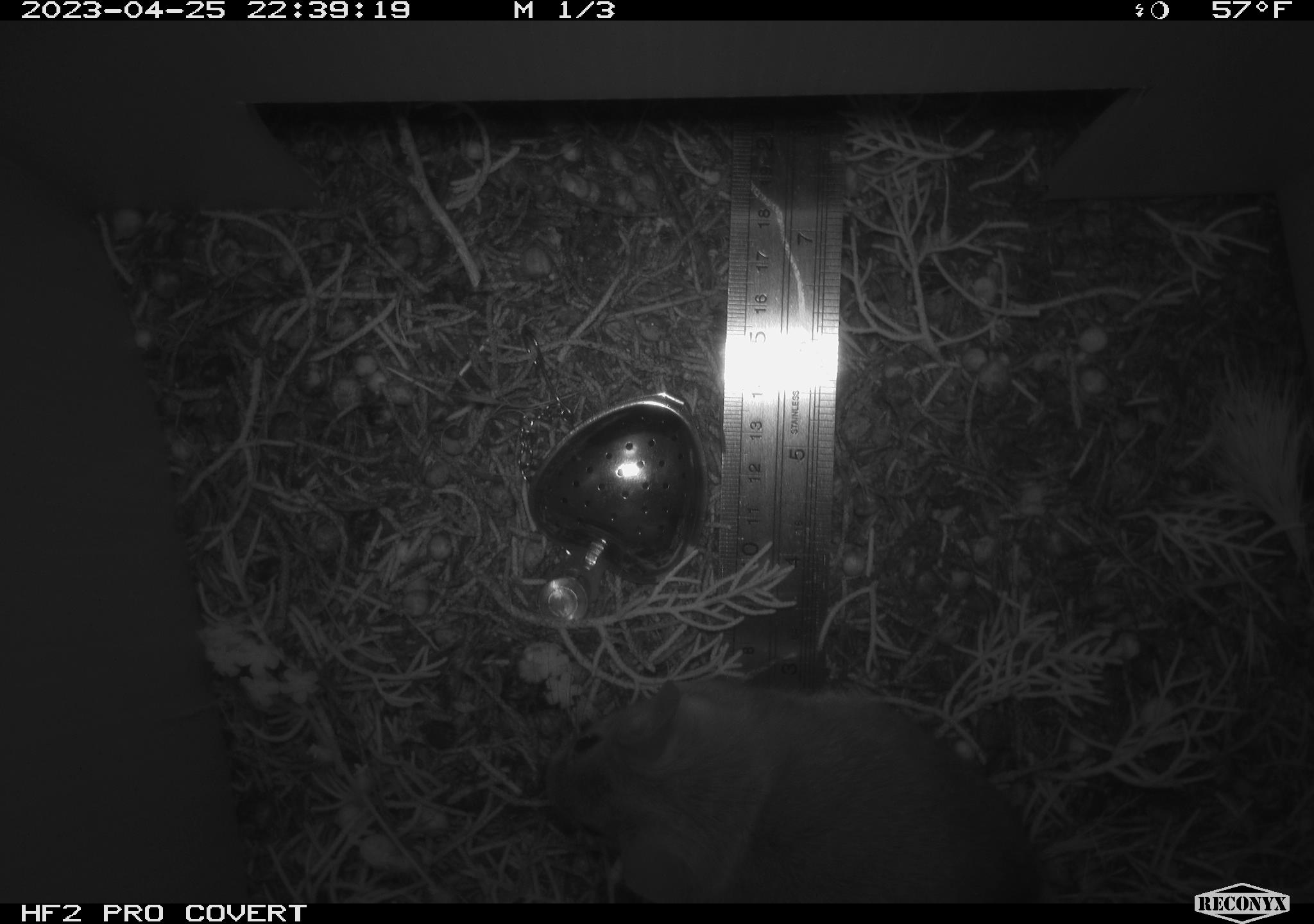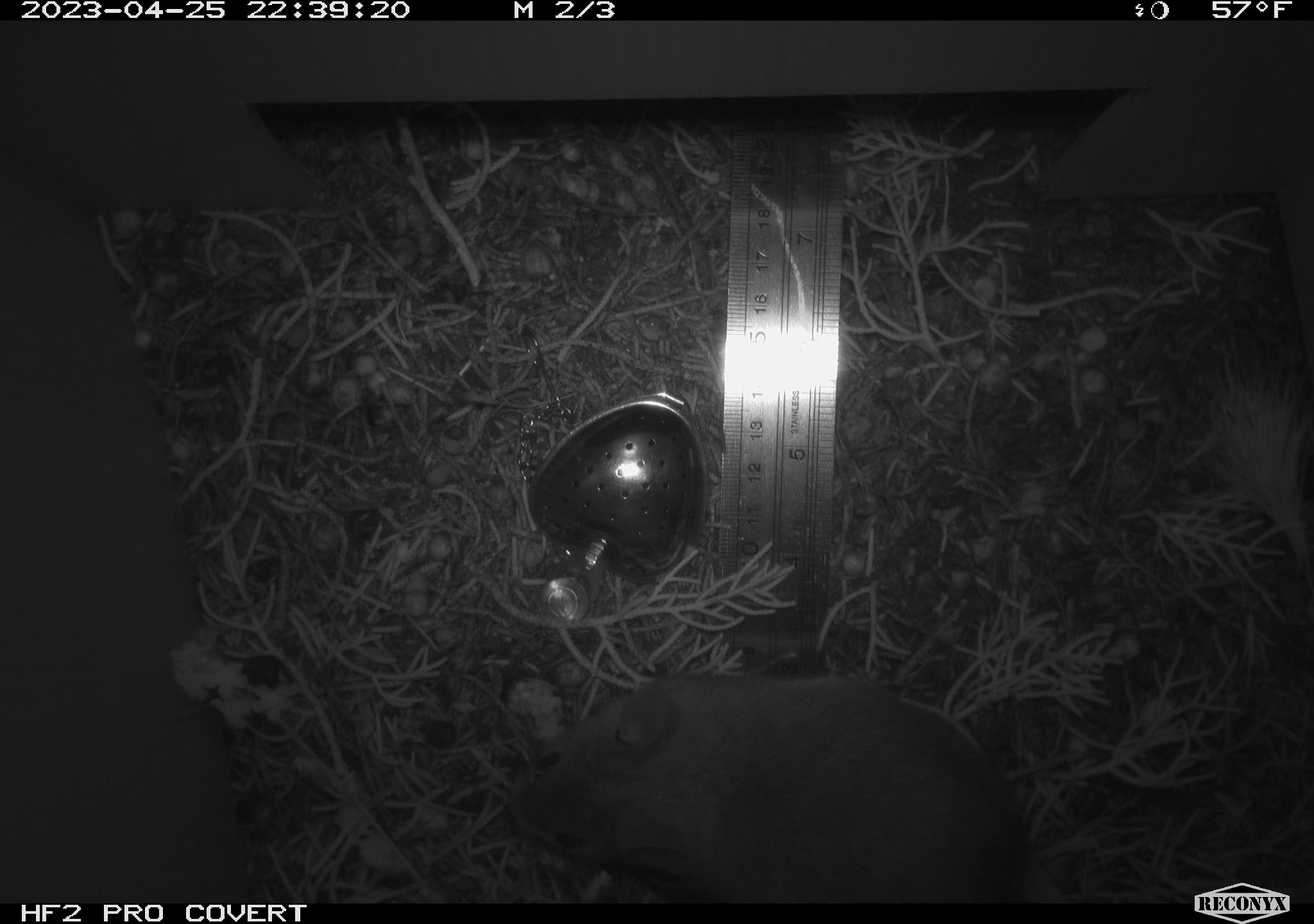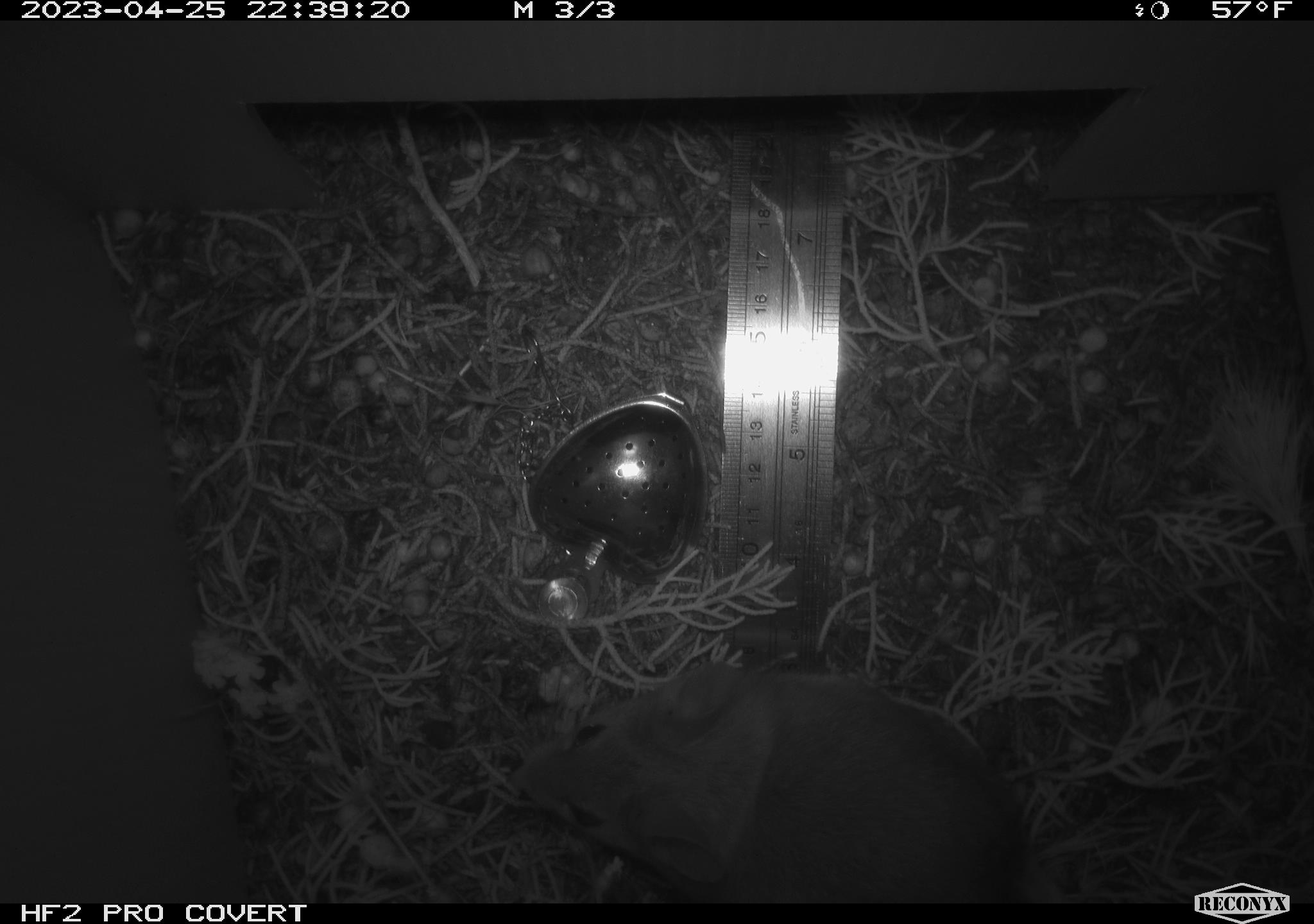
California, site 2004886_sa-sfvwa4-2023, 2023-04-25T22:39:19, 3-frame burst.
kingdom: Animalia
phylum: Chordata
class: Mammalia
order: Rodentia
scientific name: Rodentia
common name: mouse species